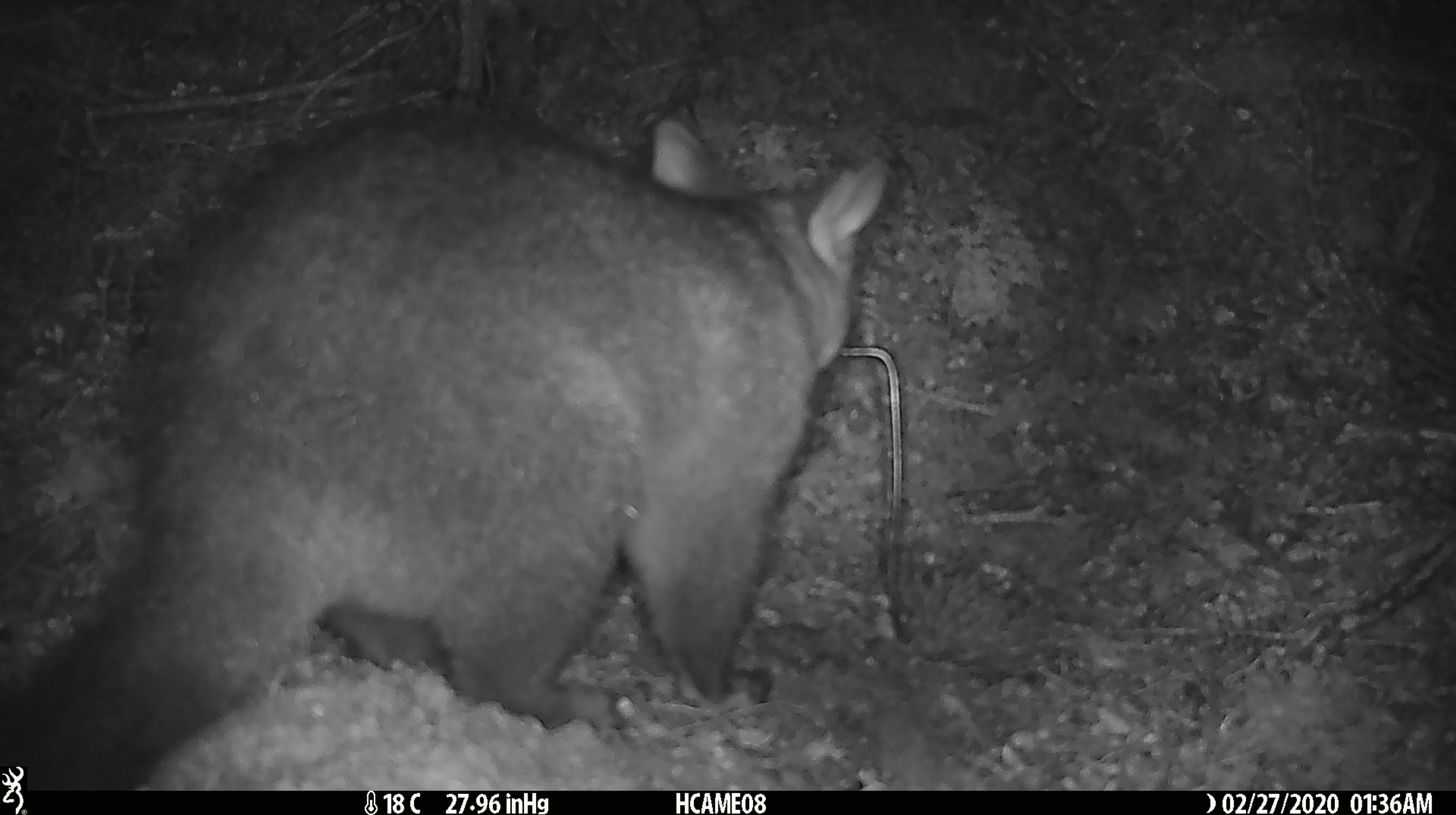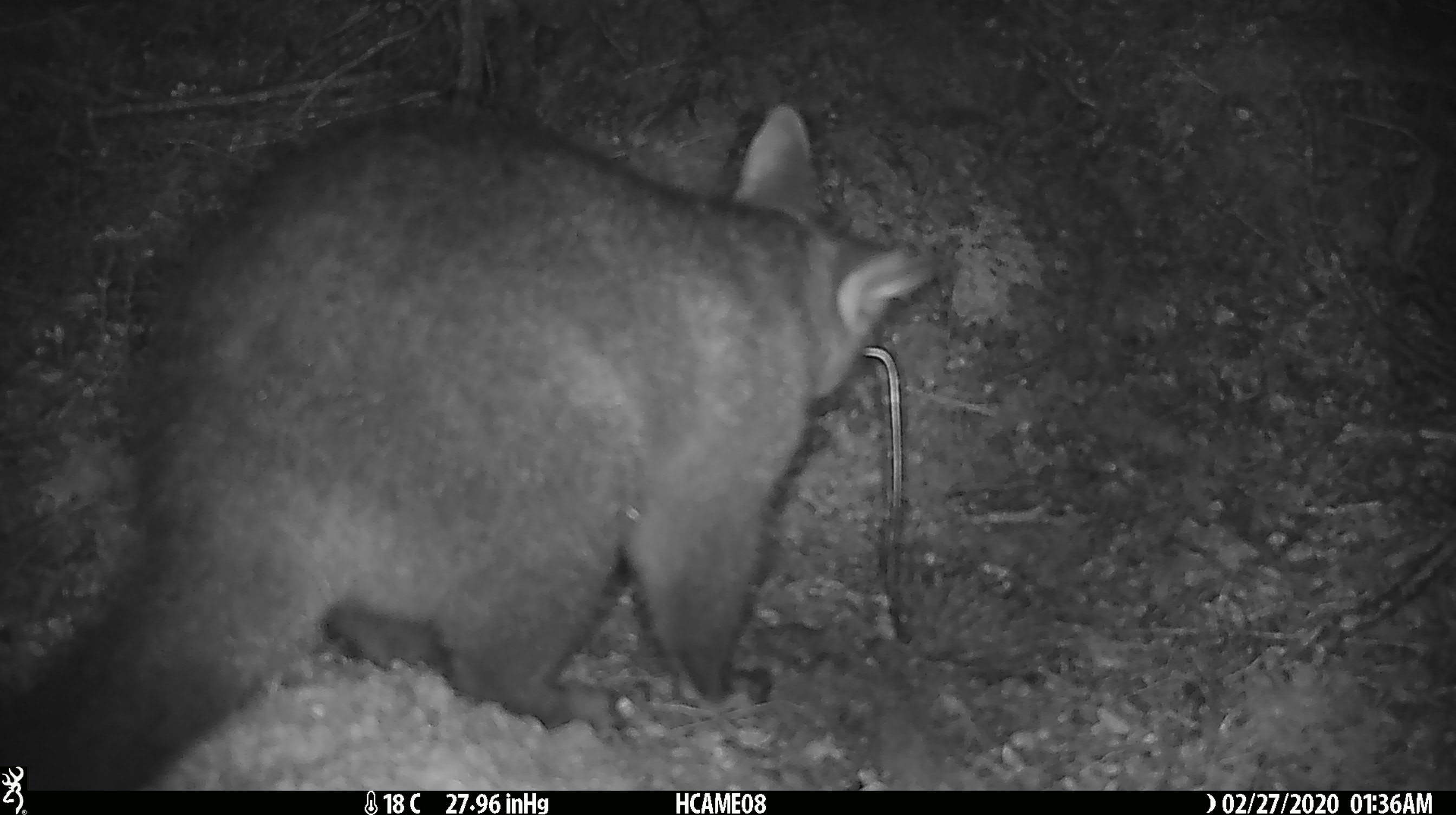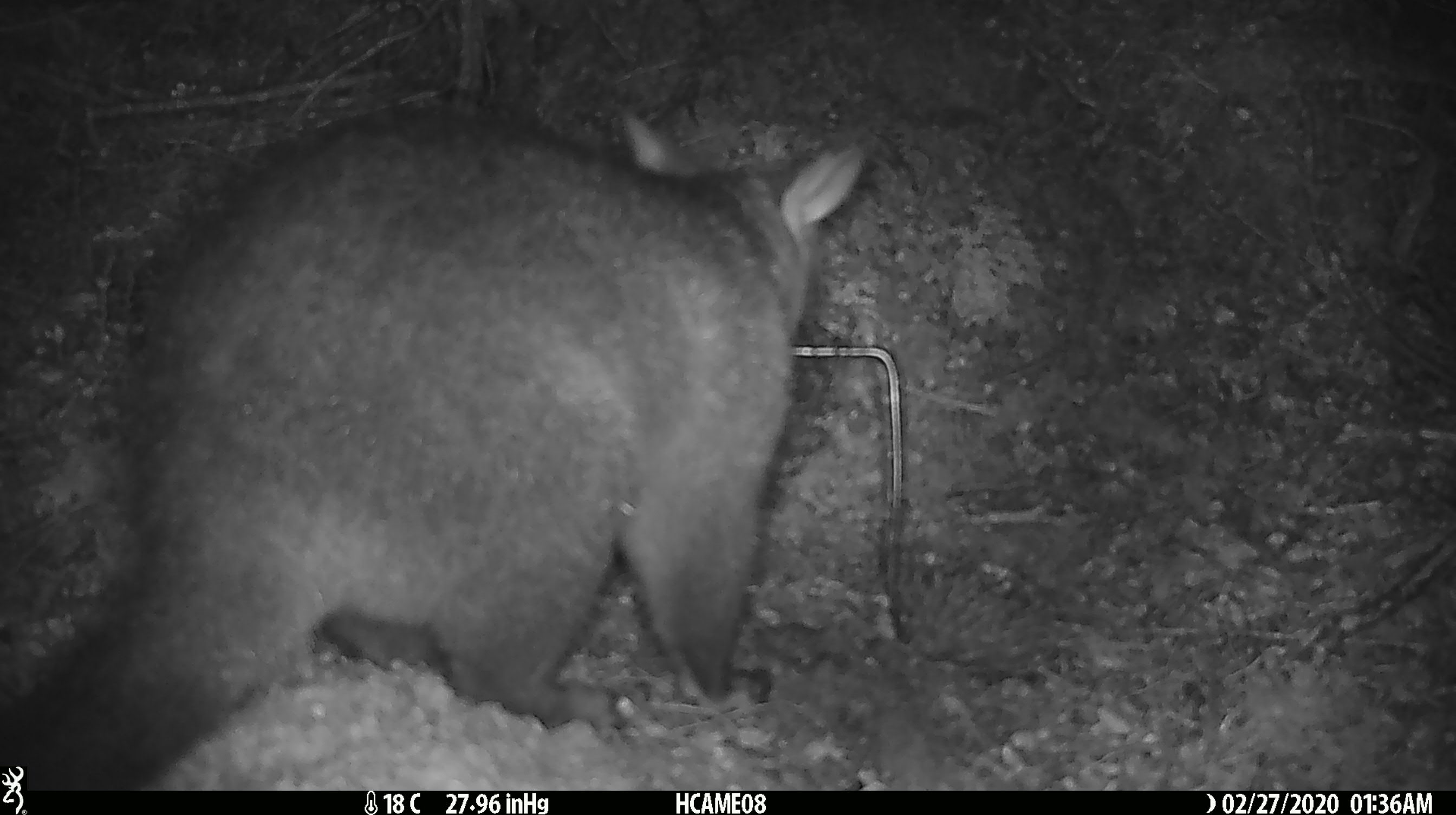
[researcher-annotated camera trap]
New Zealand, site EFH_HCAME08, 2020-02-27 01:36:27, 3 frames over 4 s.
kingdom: Animalia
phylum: Chordata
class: Mammalia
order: Diprotodontia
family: Phalangeridae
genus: Trichosurus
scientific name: Trichosurus vulpecula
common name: common brushtail possum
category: possum